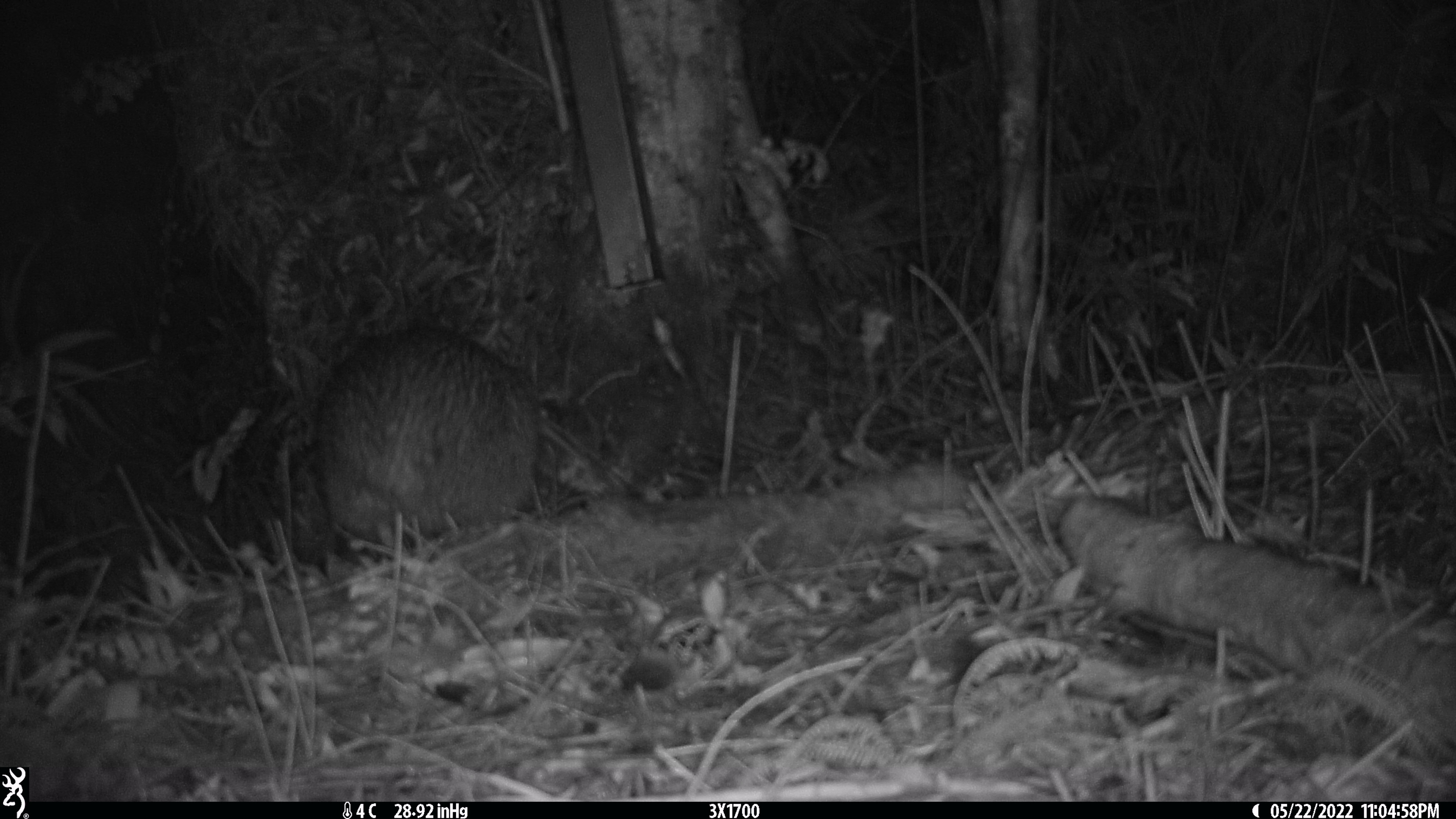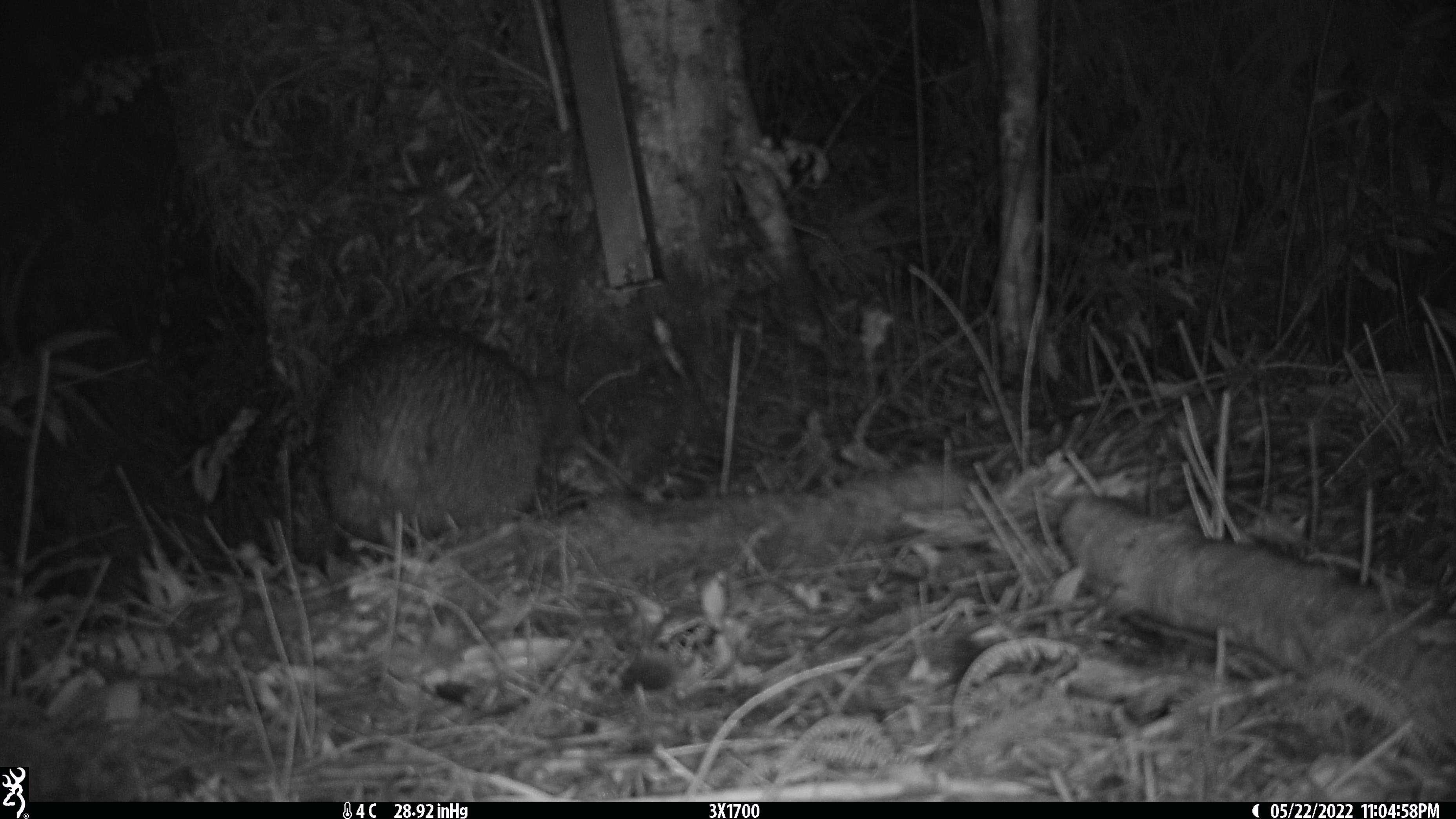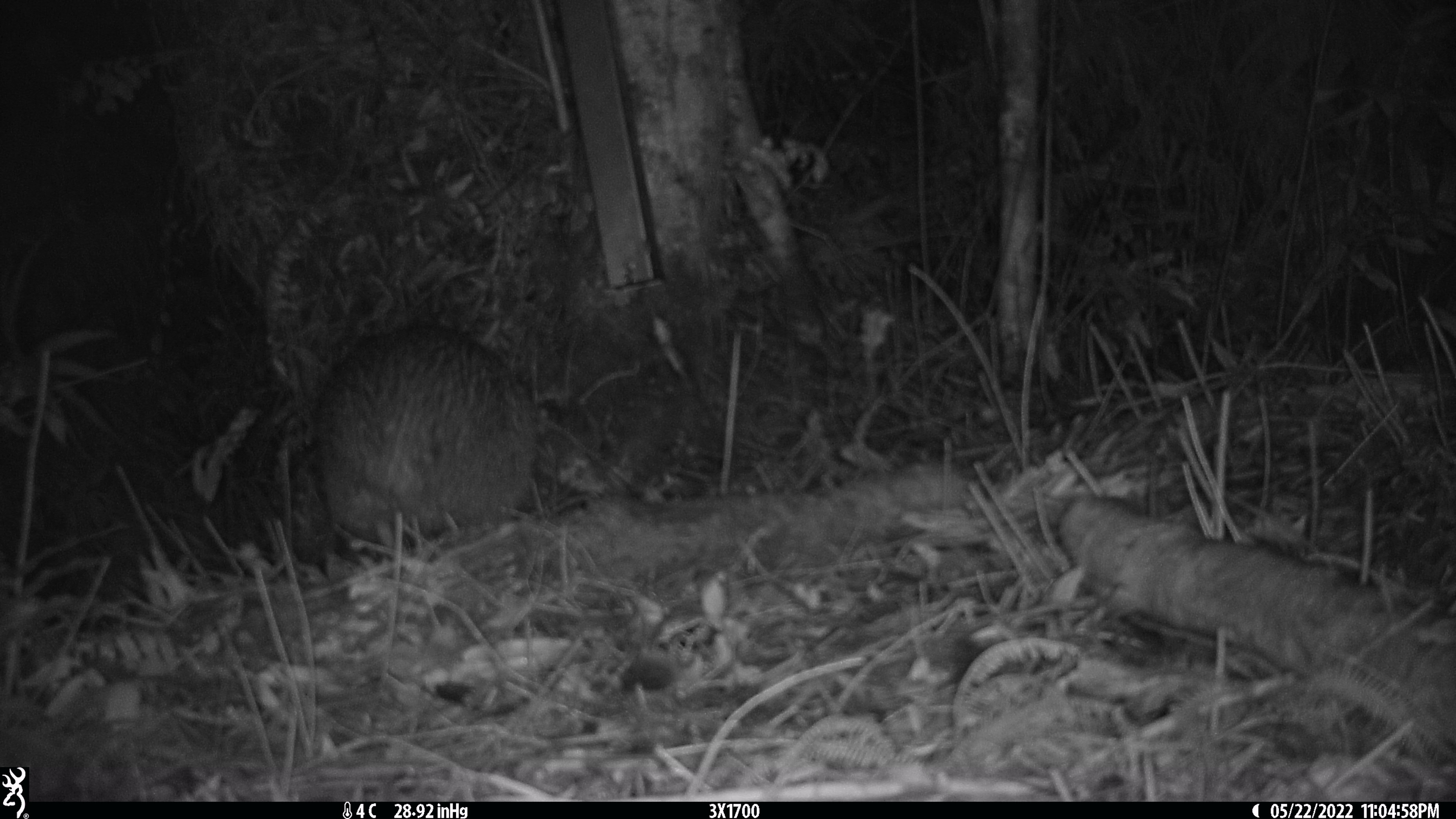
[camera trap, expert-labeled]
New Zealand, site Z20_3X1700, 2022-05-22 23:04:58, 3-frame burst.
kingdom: Animalia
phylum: Chordata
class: Aves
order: Apterygiformes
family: Apterygidae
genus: Apteryx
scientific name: Apteryx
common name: kiwi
Kiwi (Apteryx).